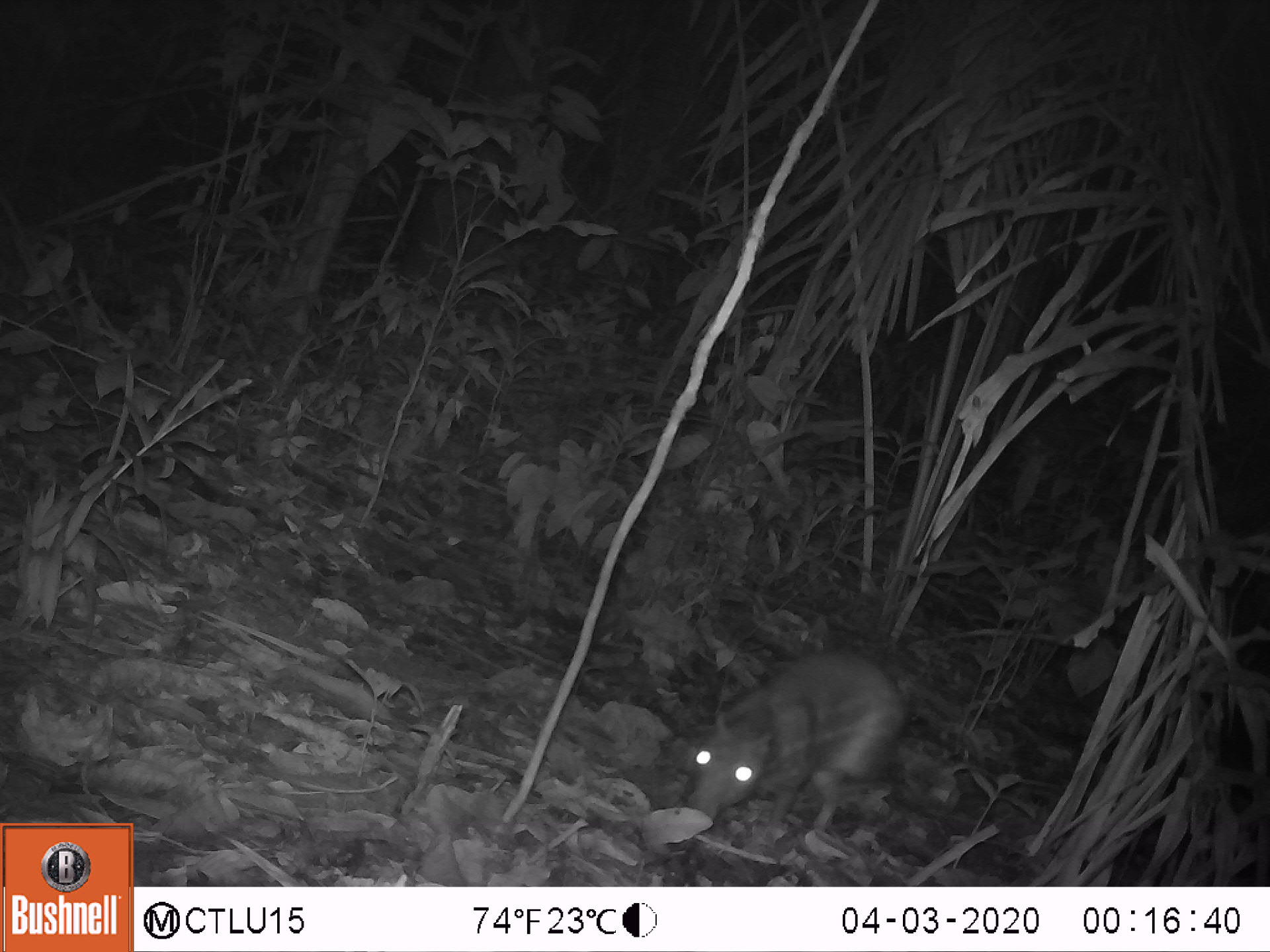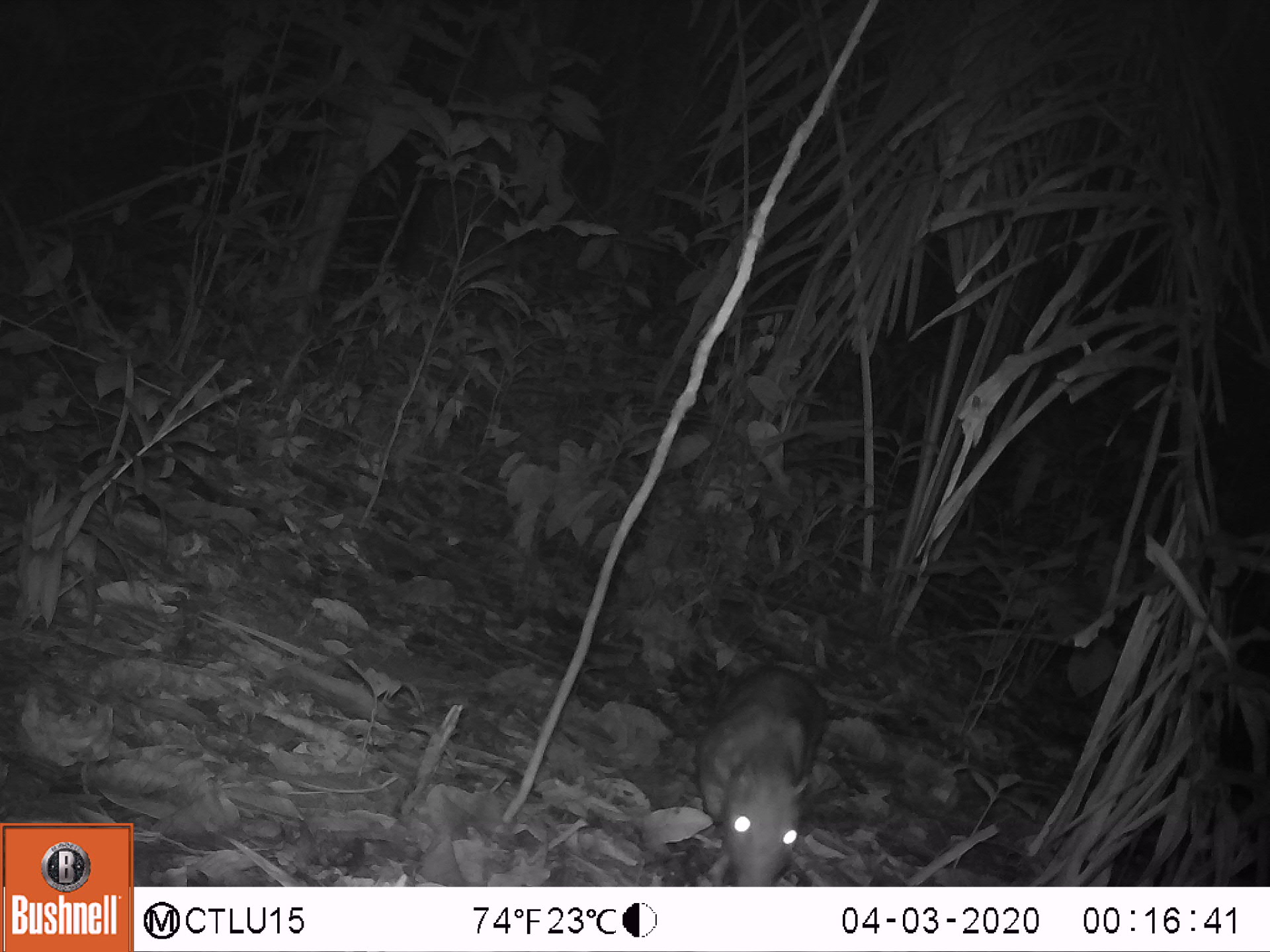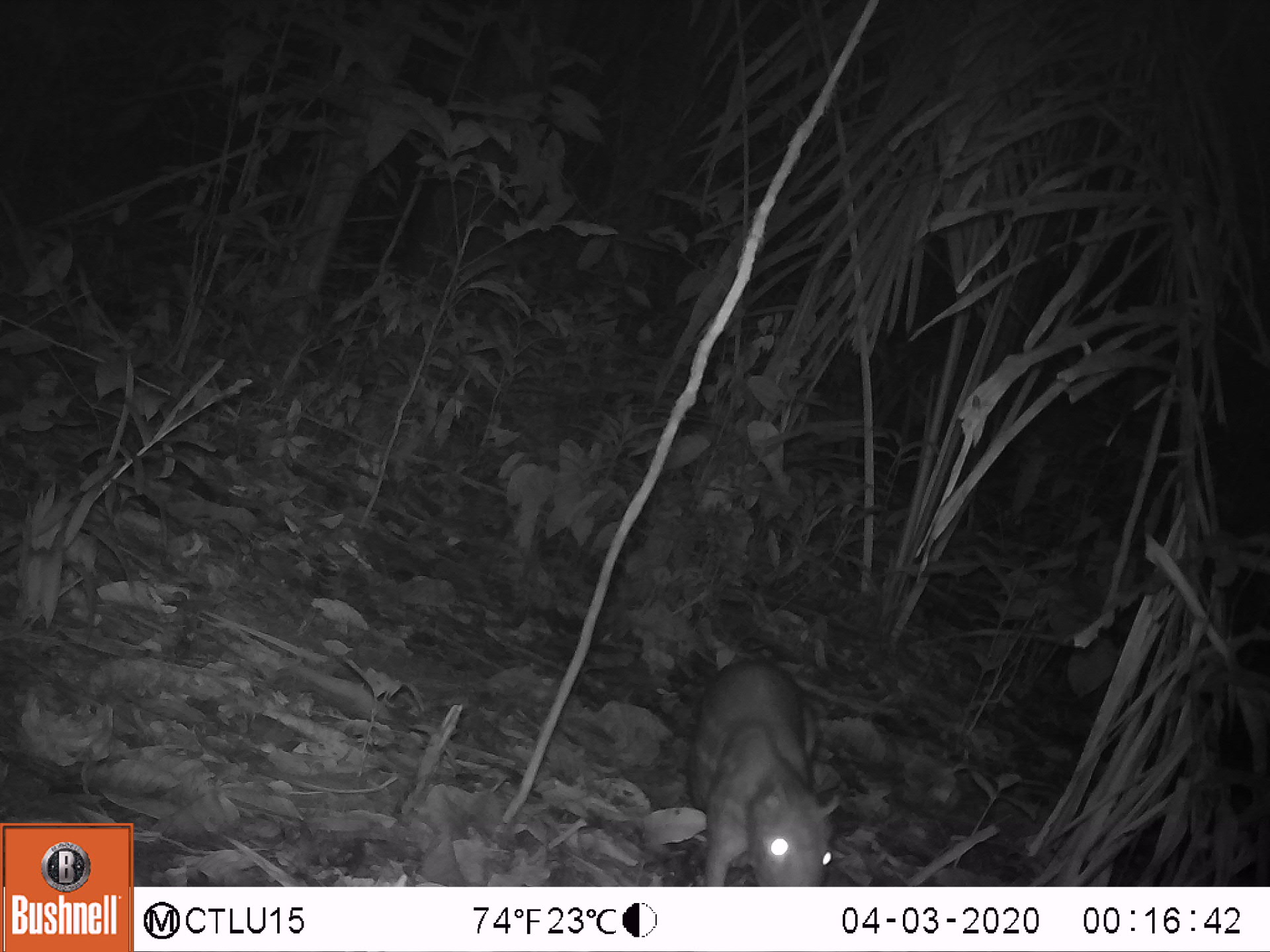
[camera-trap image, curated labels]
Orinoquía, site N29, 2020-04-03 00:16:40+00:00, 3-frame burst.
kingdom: Animalia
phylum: Chordata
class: Mammalia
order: Rodentia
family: Cuniculidae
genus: Cuniculus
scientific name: Cuniculus paca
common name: spotted paca